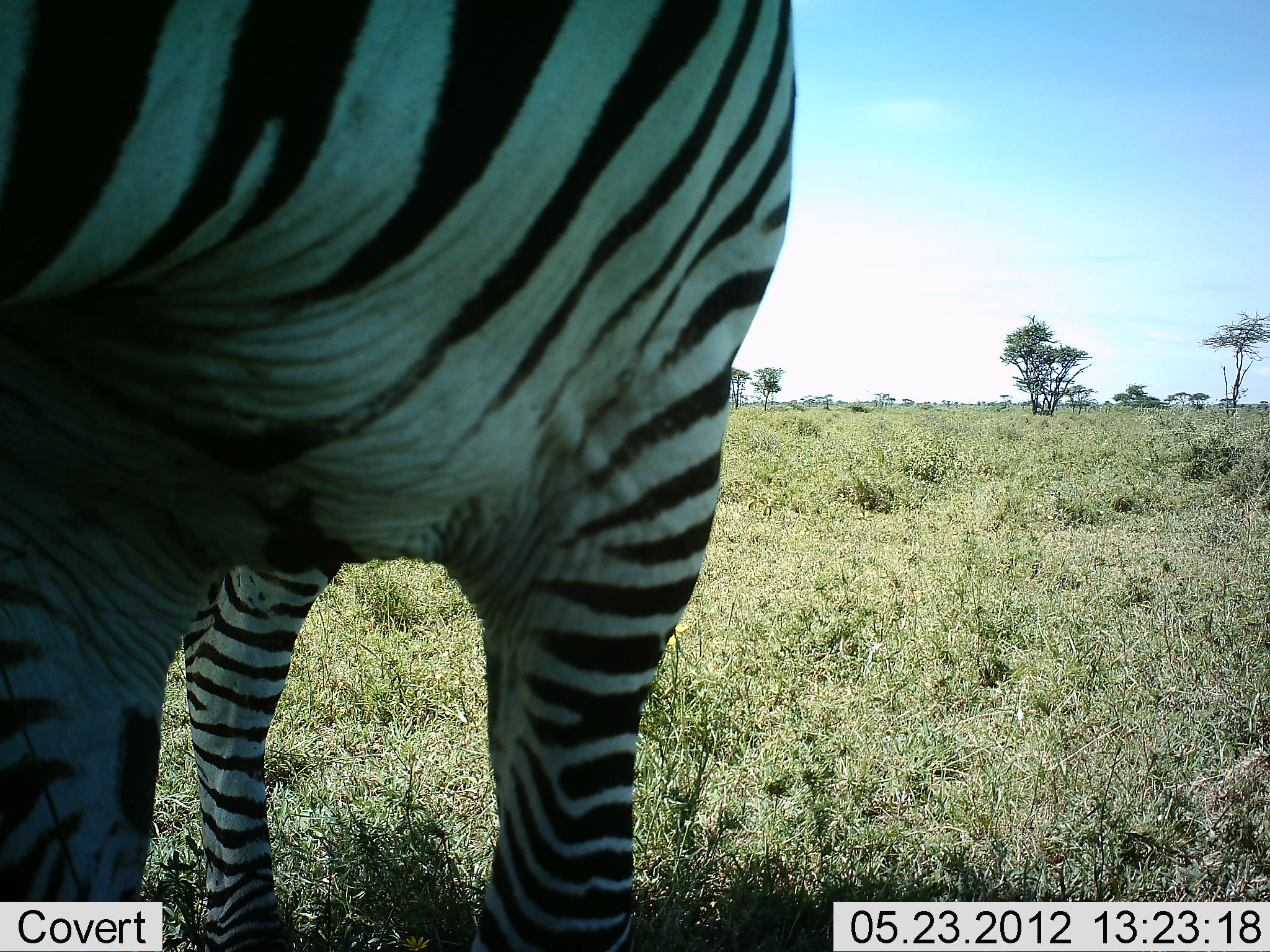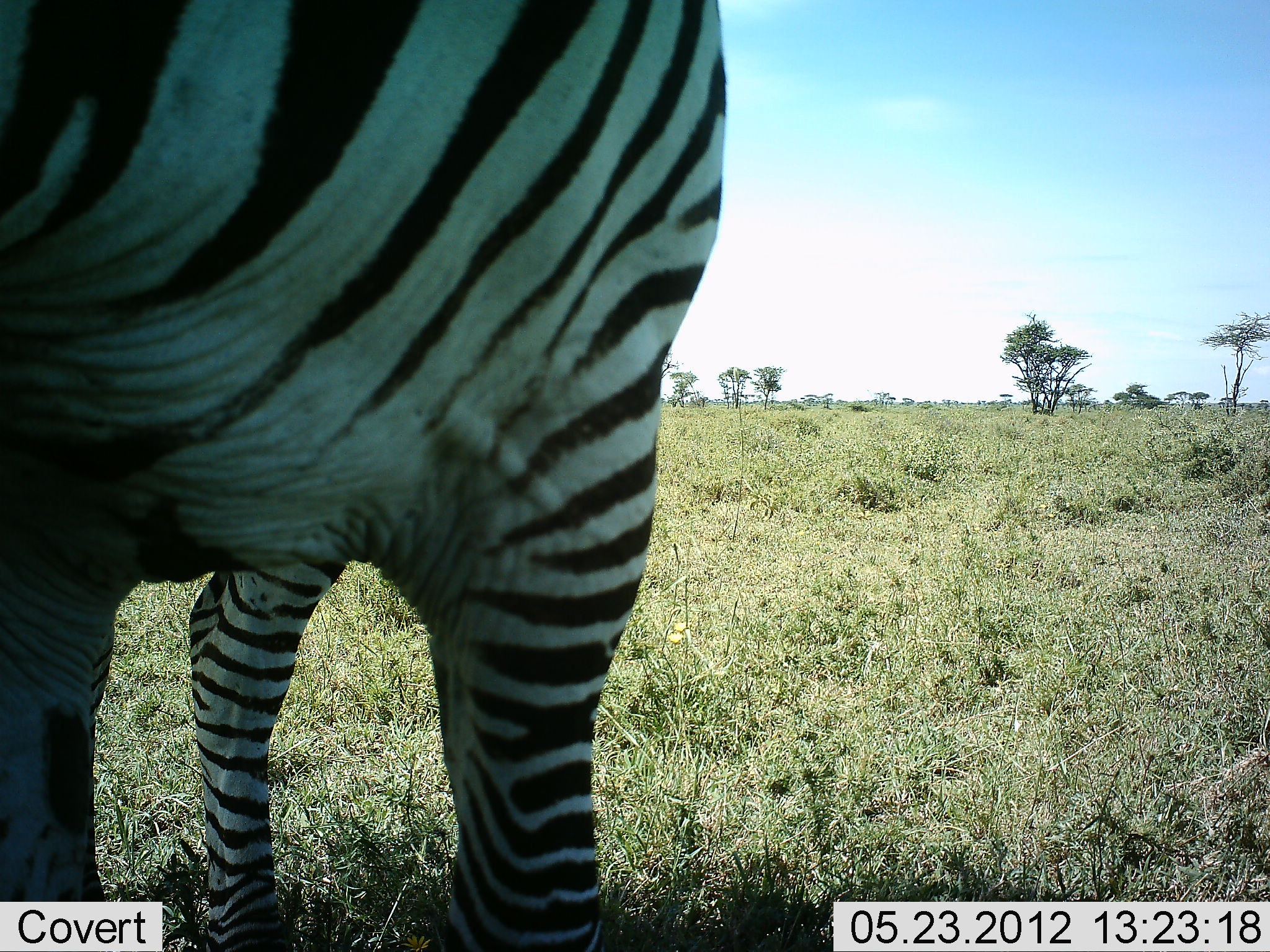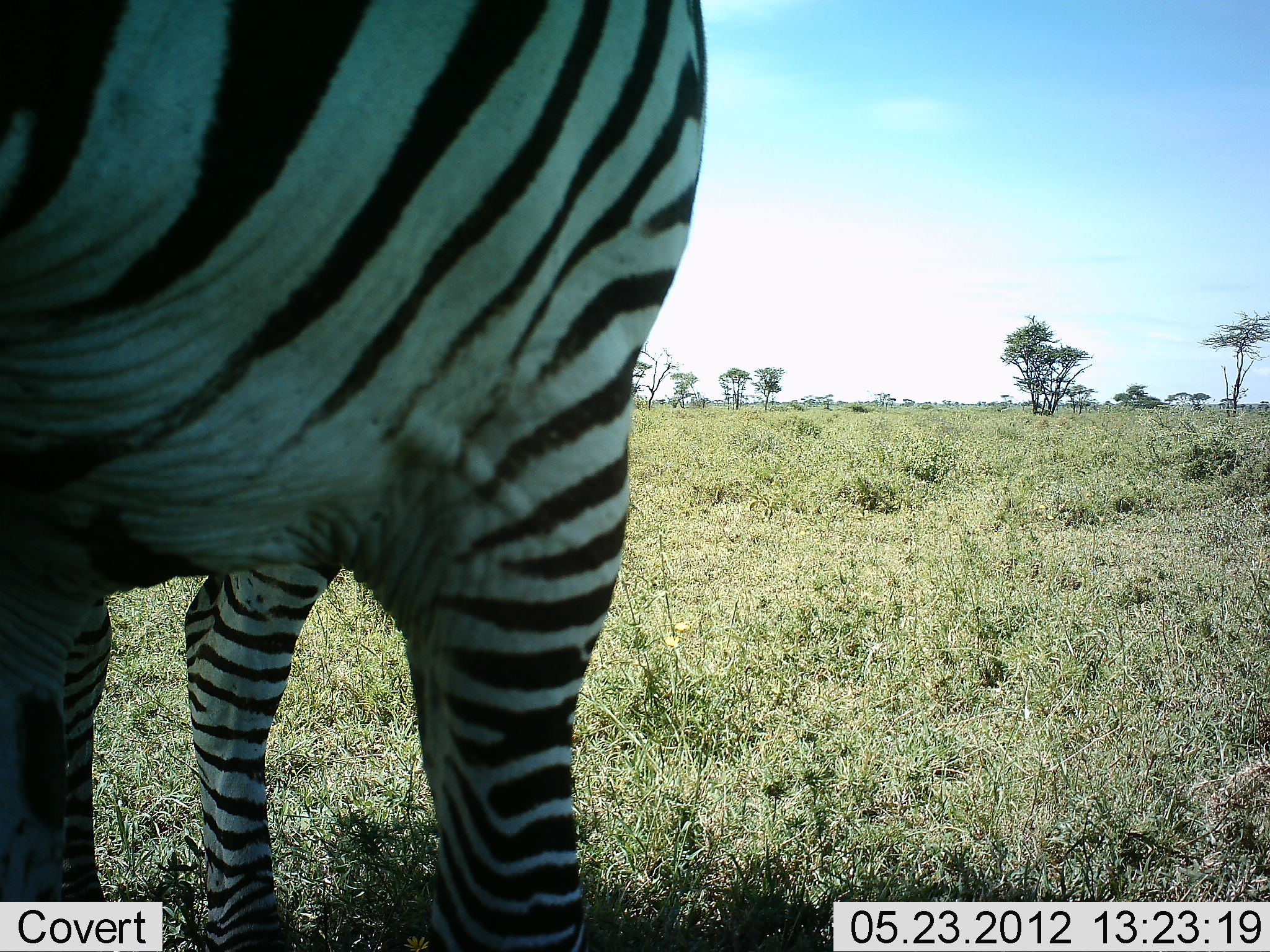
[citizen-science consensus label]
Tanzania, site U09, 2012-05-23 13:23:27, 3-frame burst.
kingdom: Animalia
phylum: Chordata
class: Mammalia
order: Perissodactyla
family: Equidae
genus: Equus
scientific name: Equus quagga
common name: plains zebra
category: zebra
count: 1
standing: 80%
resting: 0%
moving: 10%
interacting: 10%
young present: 0%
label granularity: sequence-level